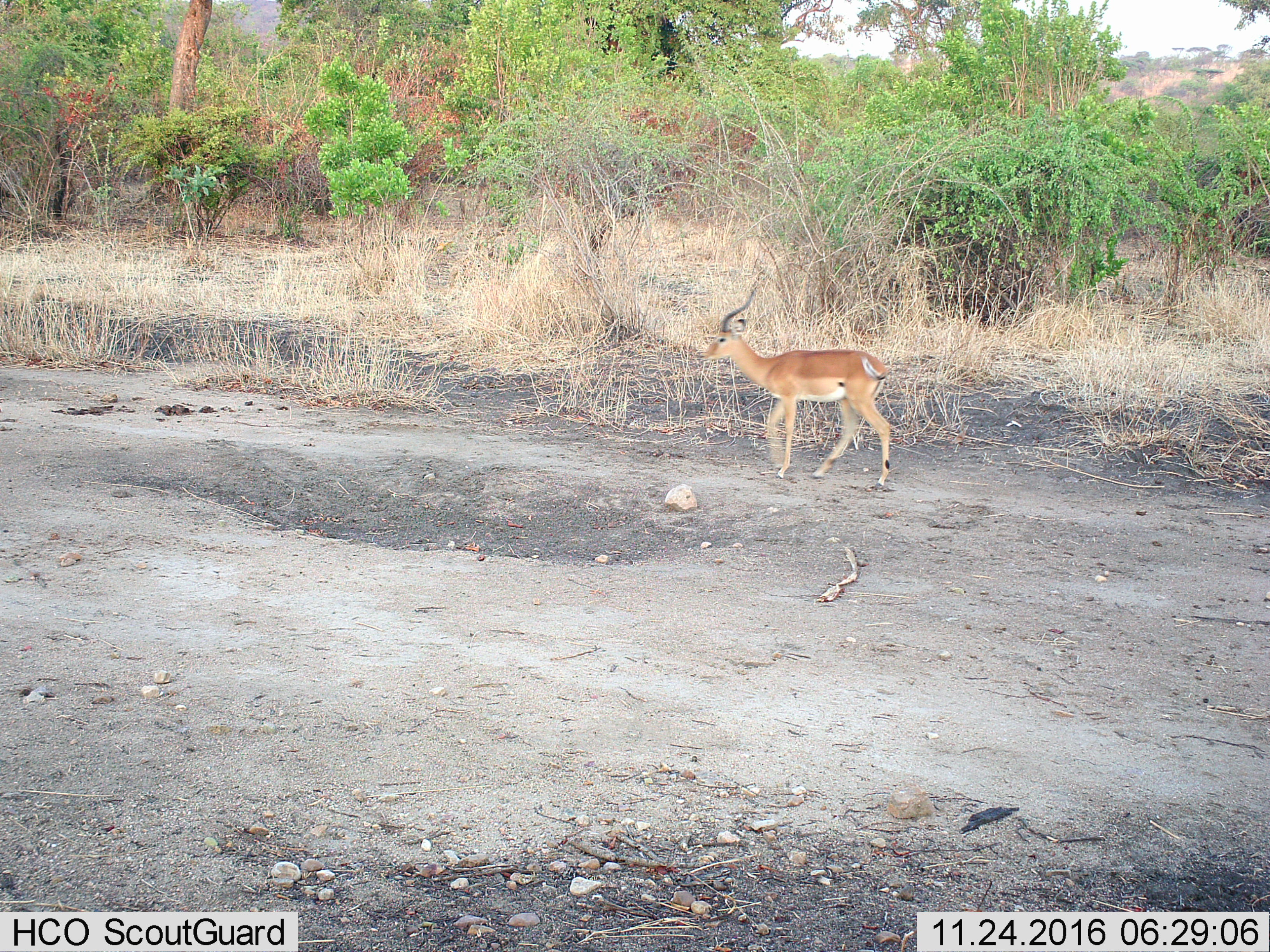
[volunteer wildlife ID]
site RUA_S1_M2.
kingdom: Animalia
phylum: Chordata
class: Mammalia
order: Artiodactyla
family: Bovidae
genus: Aepyceros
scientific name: Aepyceros melampus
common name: impala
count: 1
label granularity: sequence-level